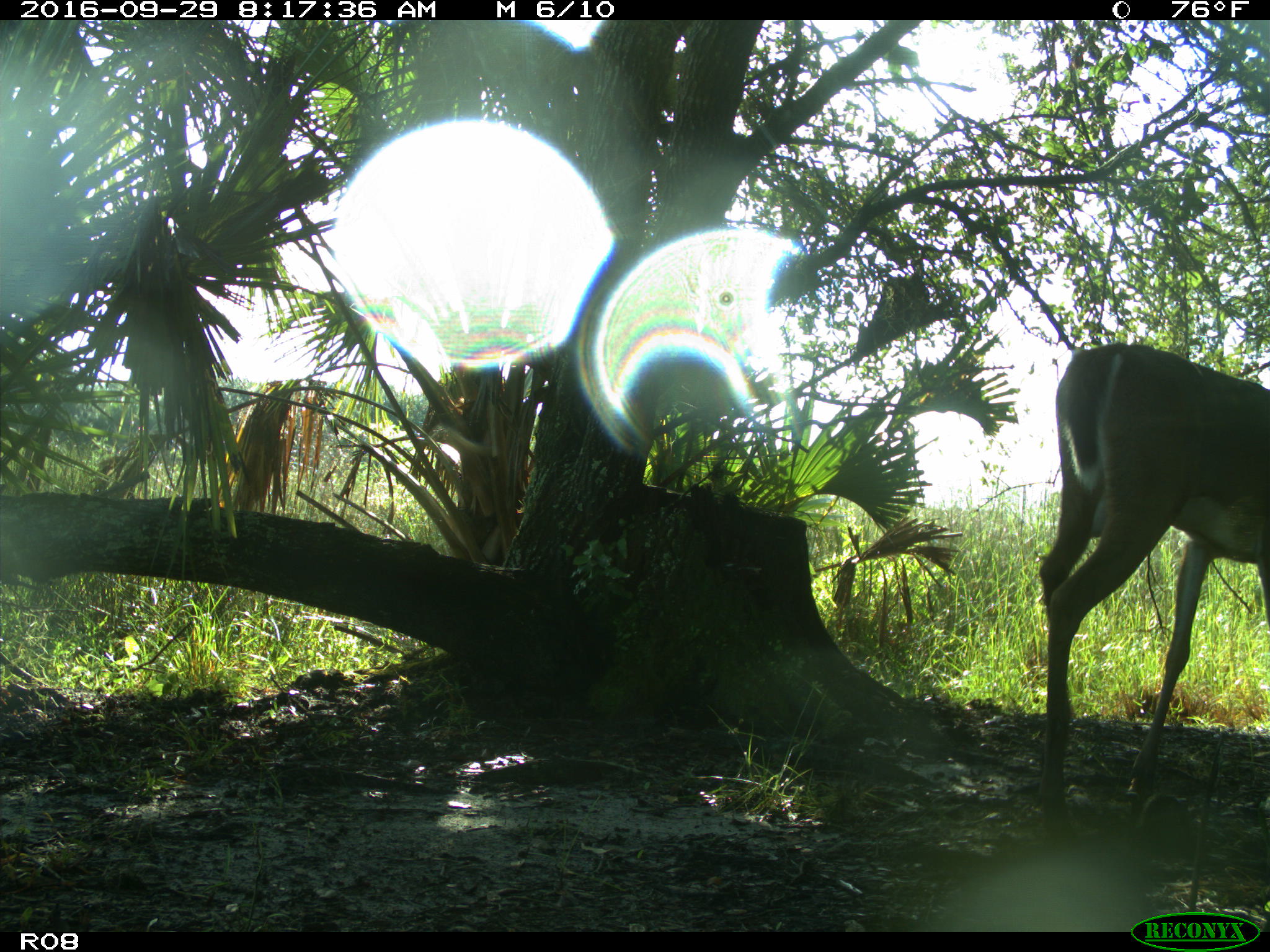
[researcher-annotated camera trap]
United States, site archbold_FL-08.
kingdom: Animalia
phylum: Chordata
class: Mammalia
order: Artiodactyla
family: Cervidae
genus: Odocoileus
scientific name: Odocoileus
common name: deer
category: unidentified deer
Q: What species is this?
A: Unidentified deer (deer) (Odocoileus).